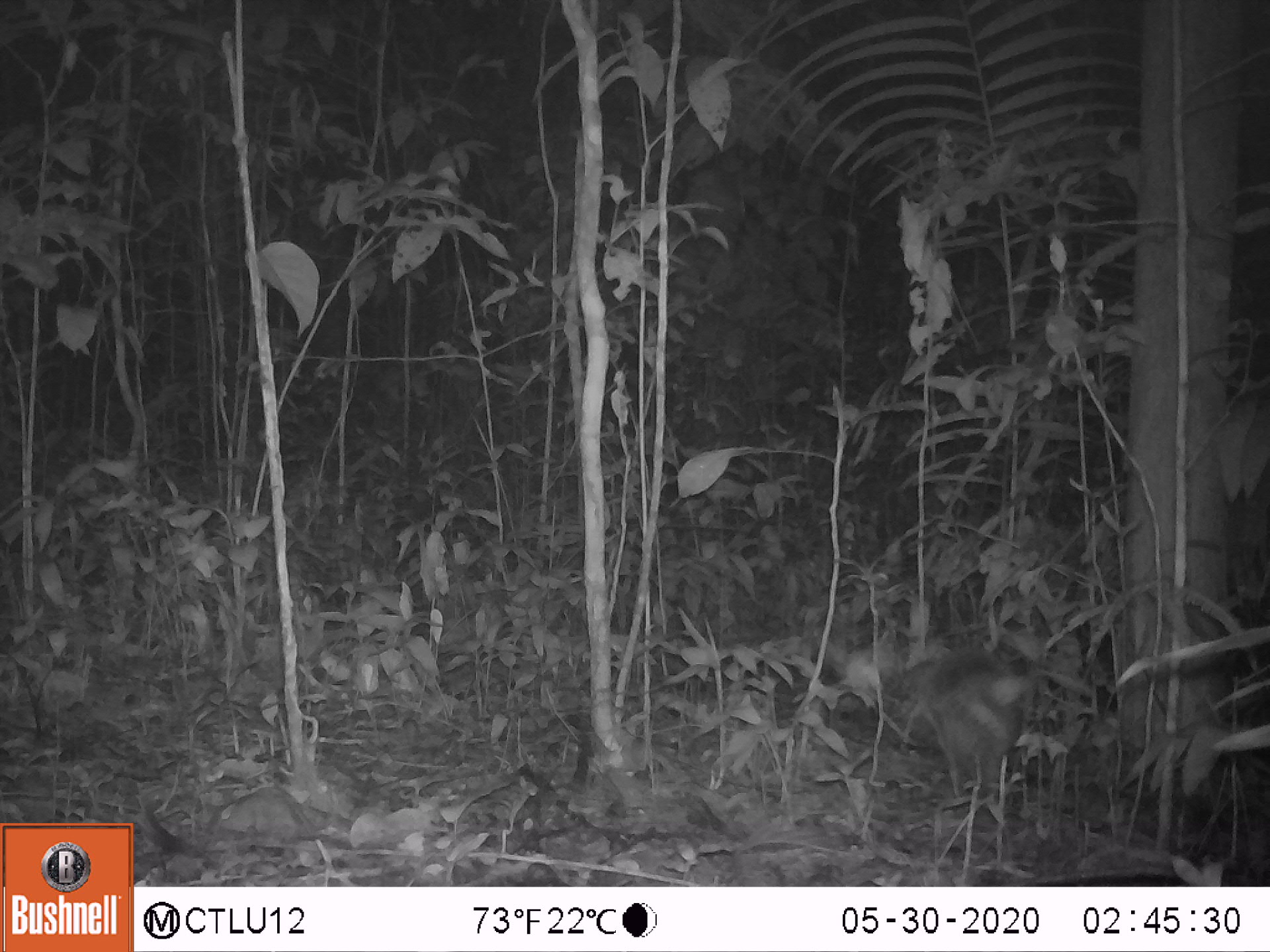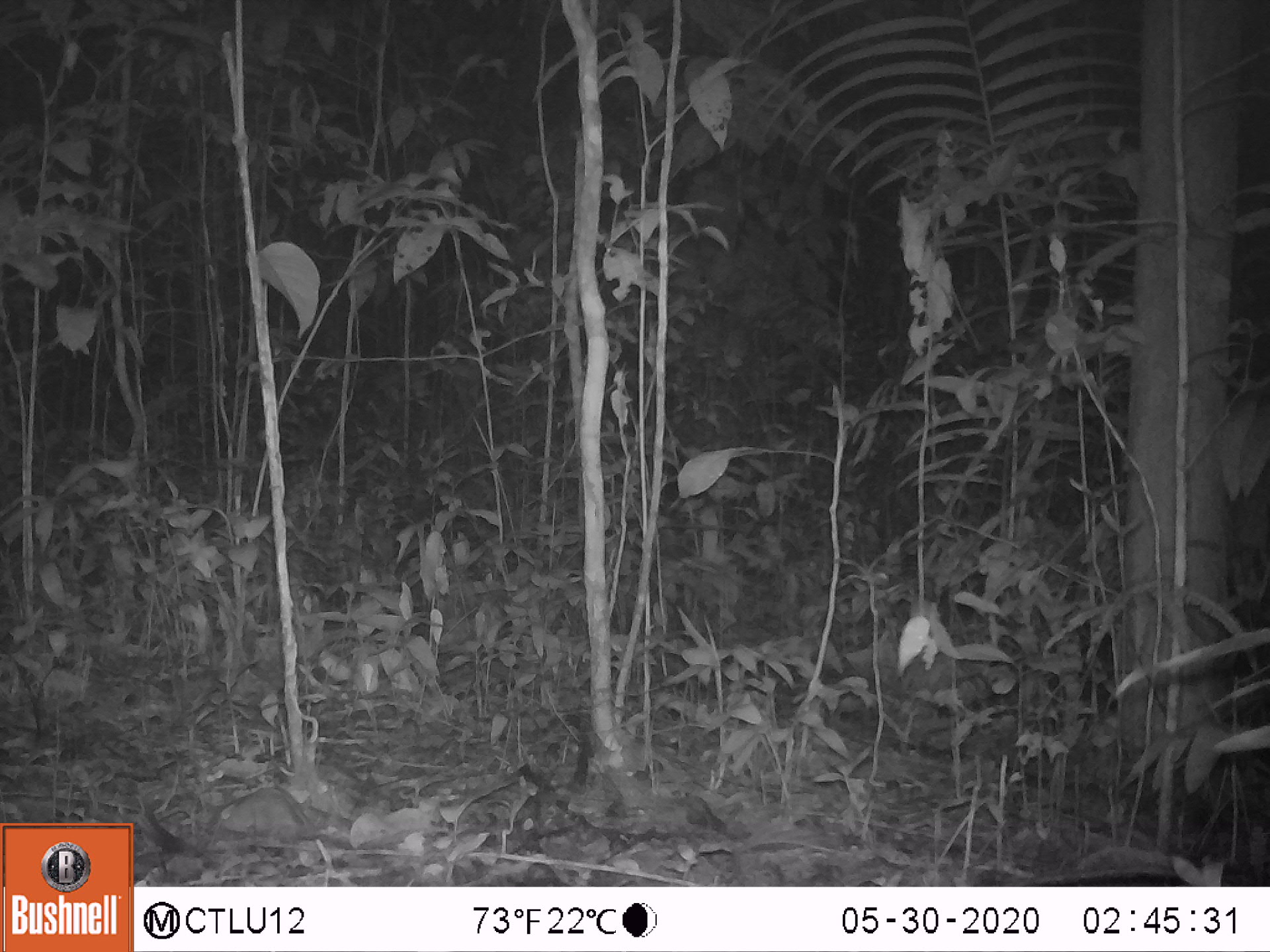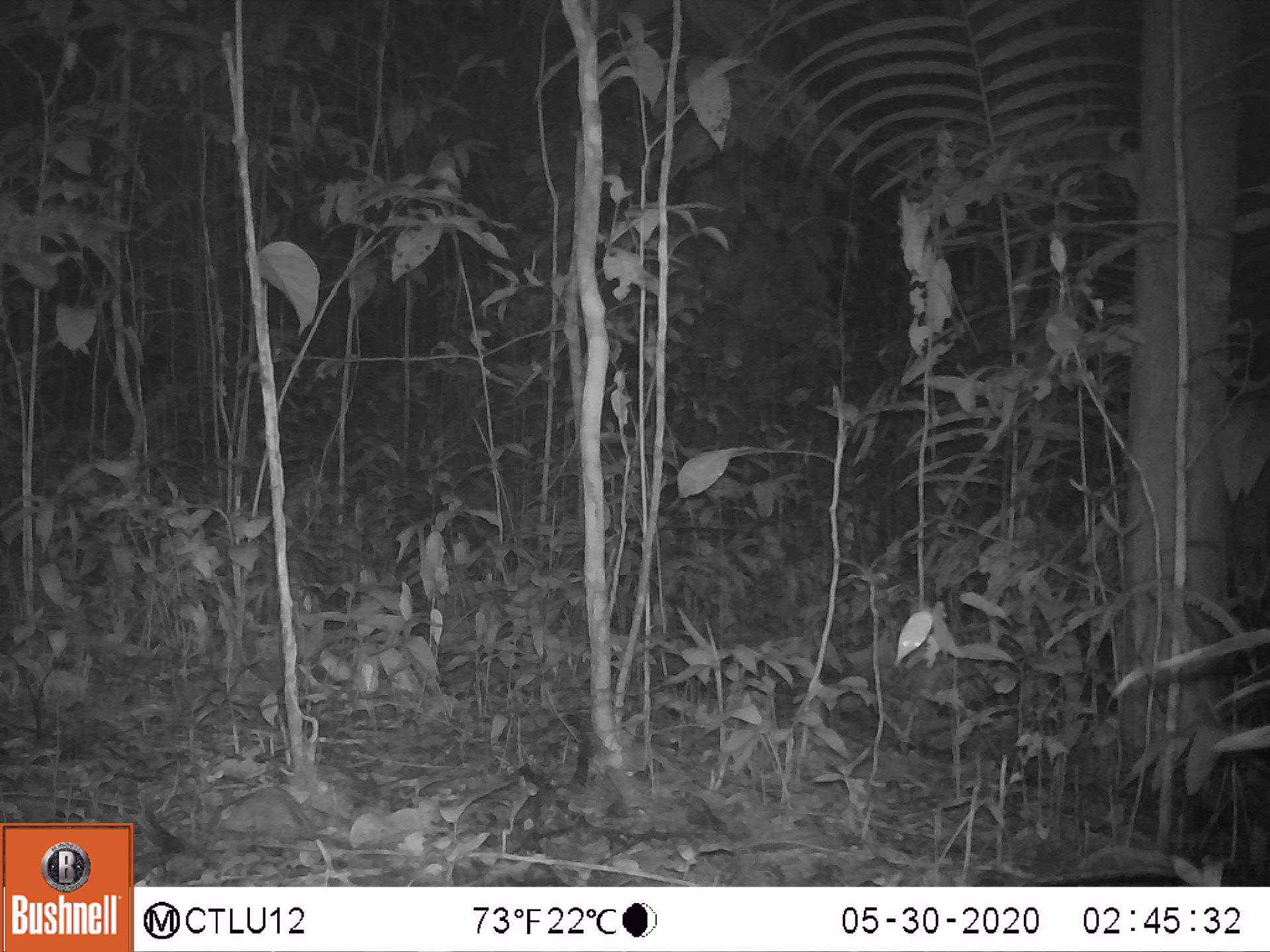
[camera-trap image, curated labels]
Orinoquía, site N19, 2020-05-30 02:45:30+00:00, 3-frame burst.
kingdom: Animalia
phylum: Chordata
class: Mammalia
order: Cingulata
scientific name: Cingulata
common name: armadillo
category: unknown armadillo